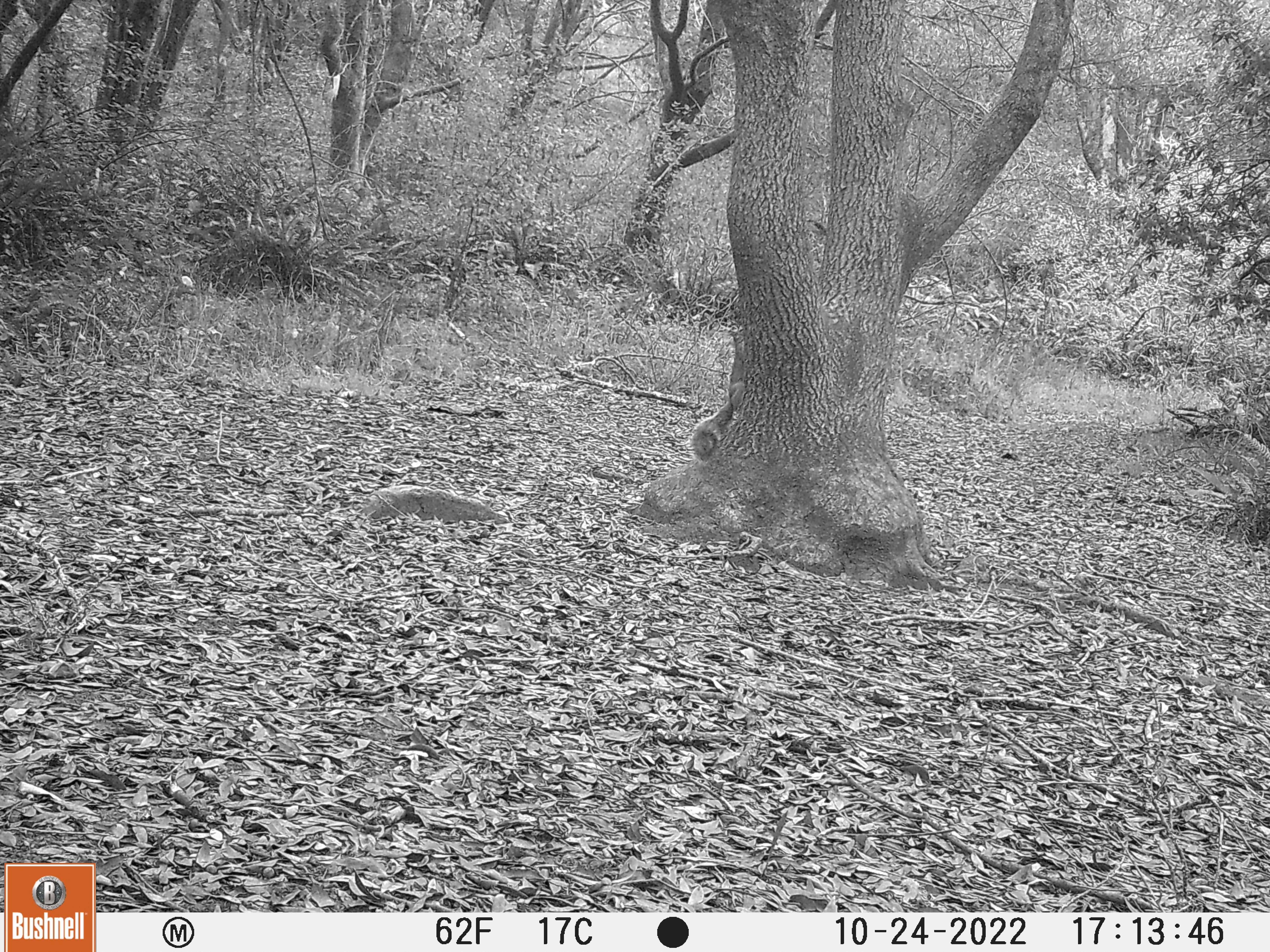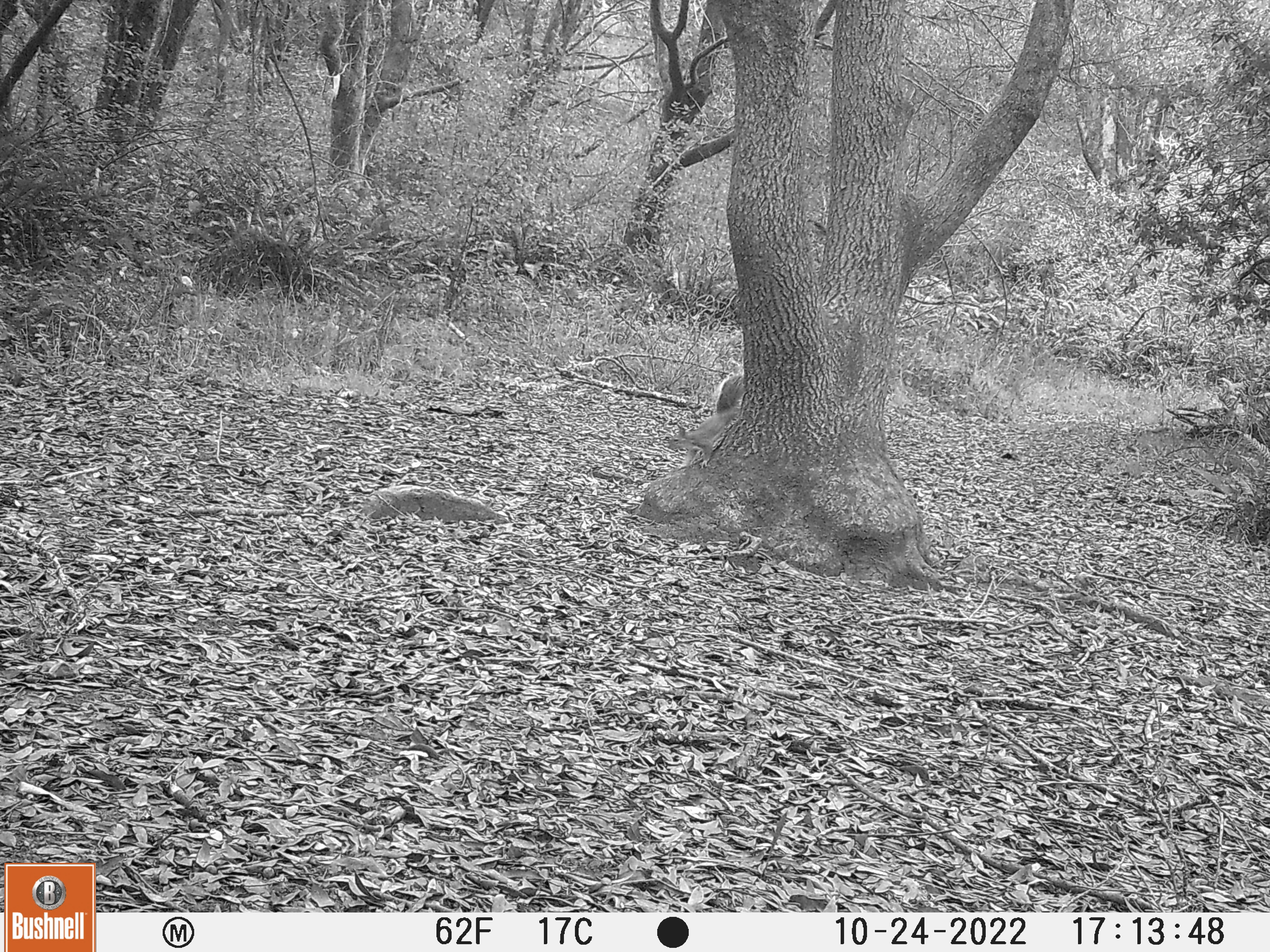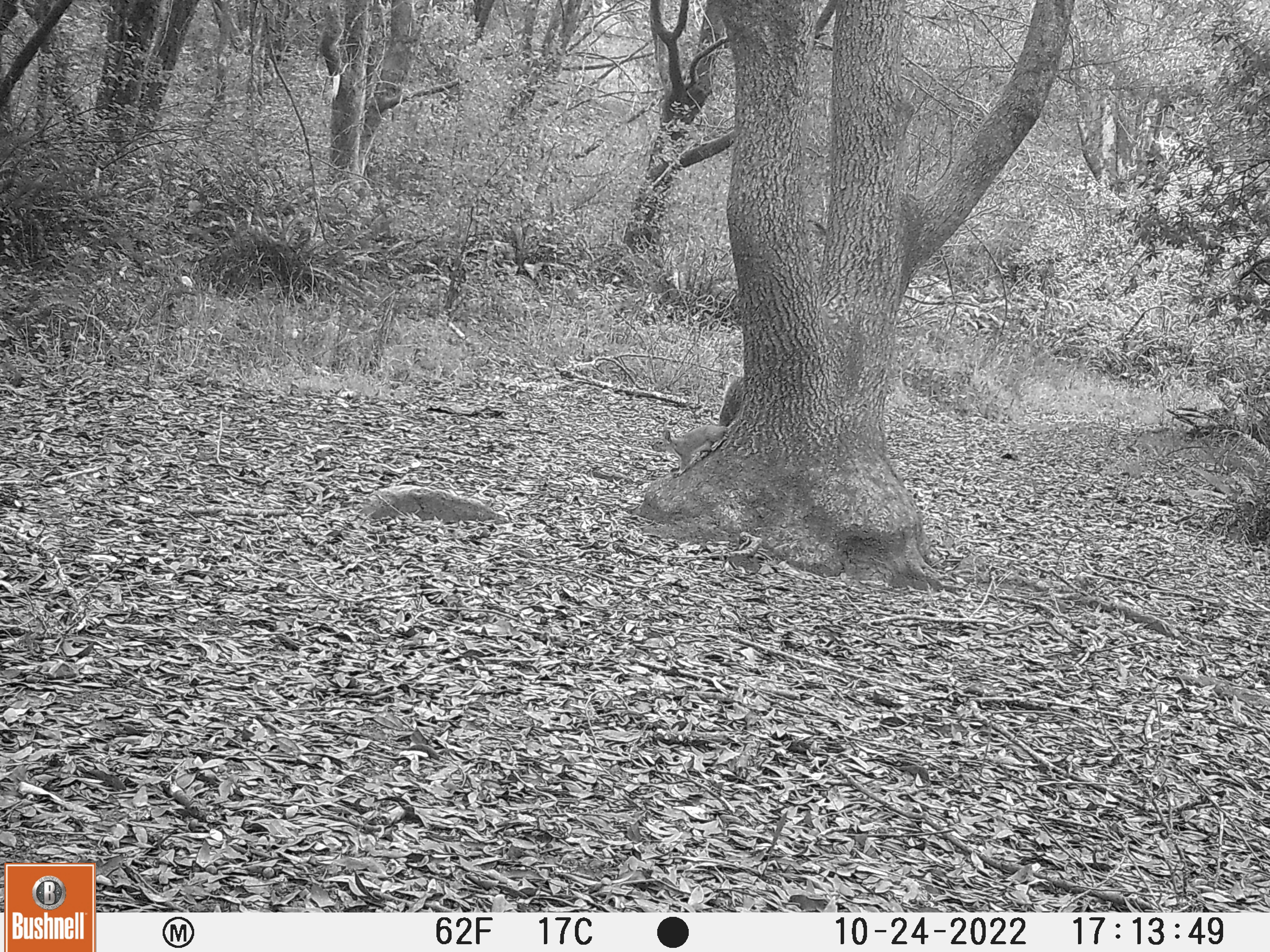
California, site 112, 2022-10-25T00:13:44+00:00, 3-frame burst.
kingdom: Animalia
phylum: Chordata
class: Mammalia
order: Rodentia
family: Sciuridae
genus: Sciurus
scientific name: Sciurus griseus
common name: western gray squirrel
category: western grey squirrel